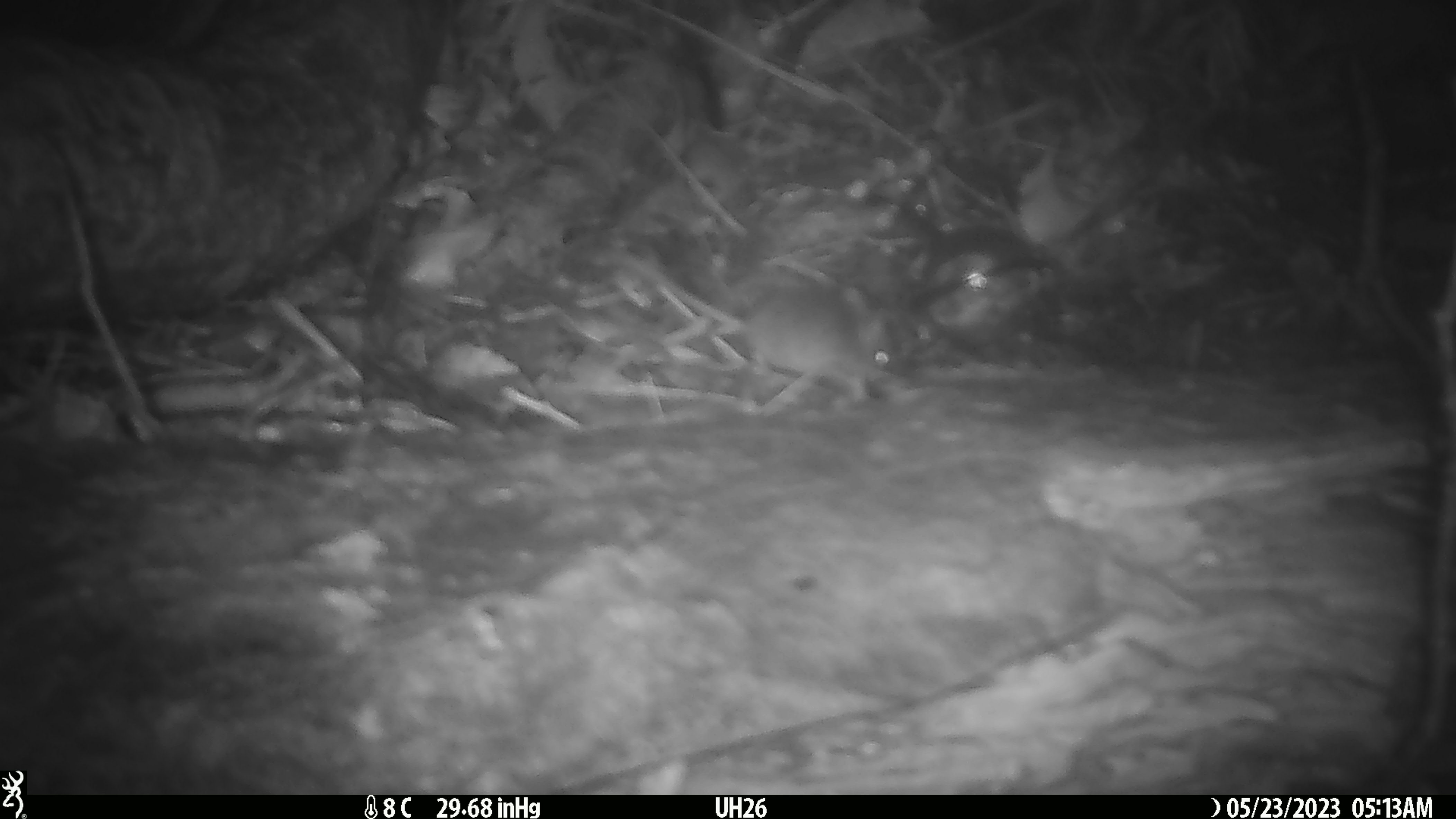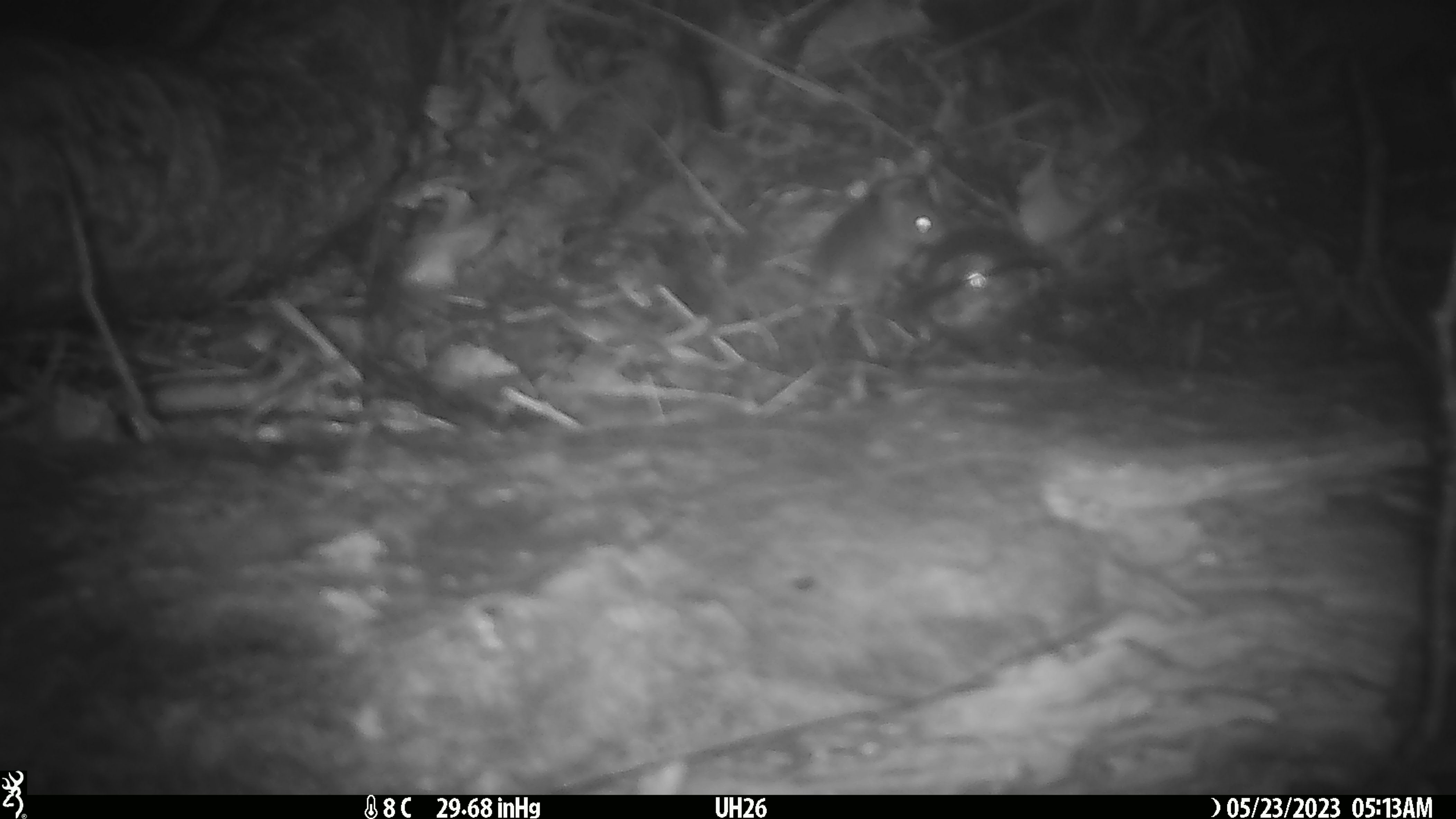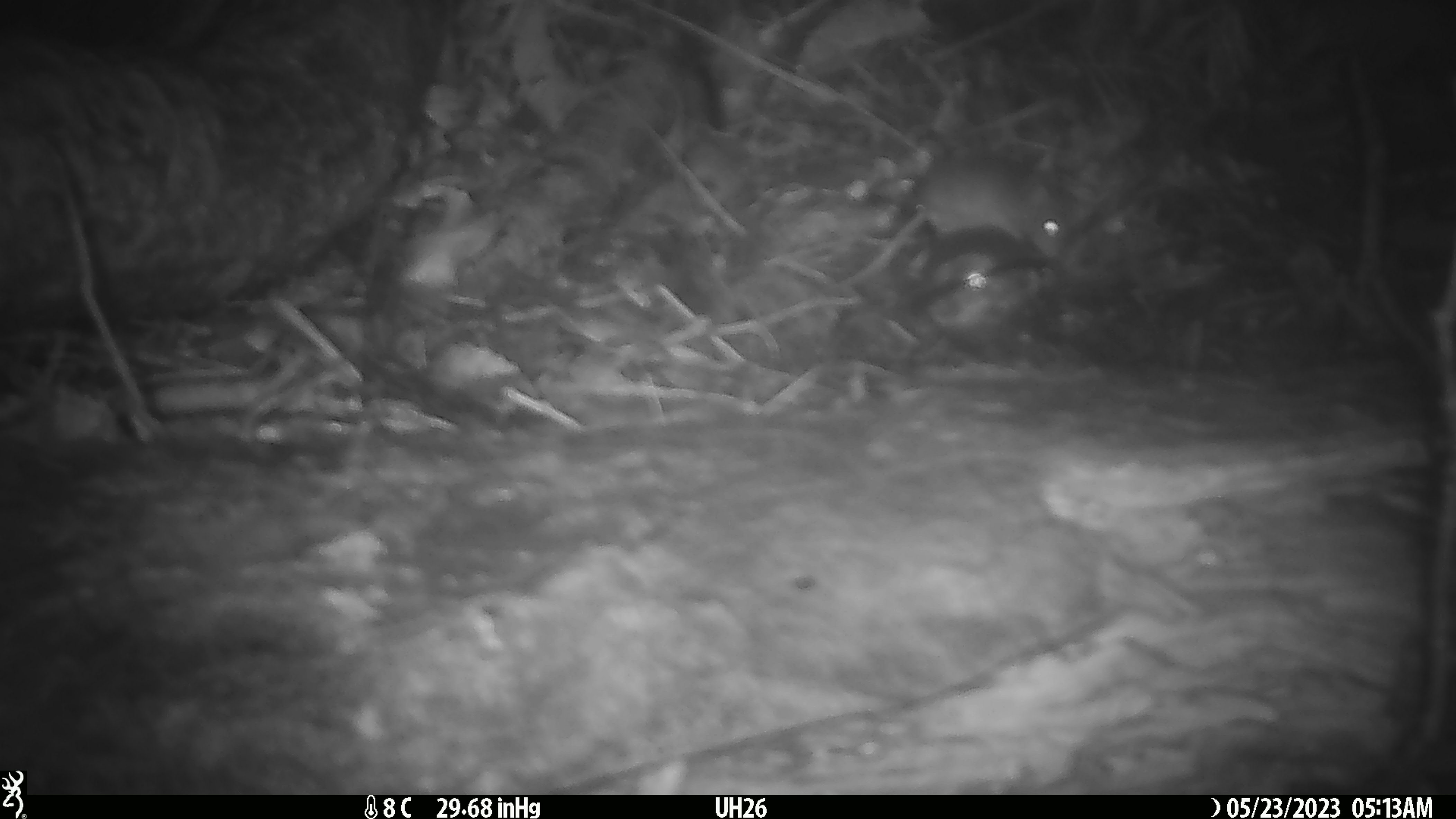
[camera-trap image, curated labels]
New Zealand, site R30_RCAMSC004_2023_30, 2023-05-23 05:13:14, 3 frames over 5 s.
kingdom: Animalia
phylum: Chordata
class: Mammalia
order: Rodentia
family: Muridae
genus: Mus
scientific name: Mus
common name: mouse